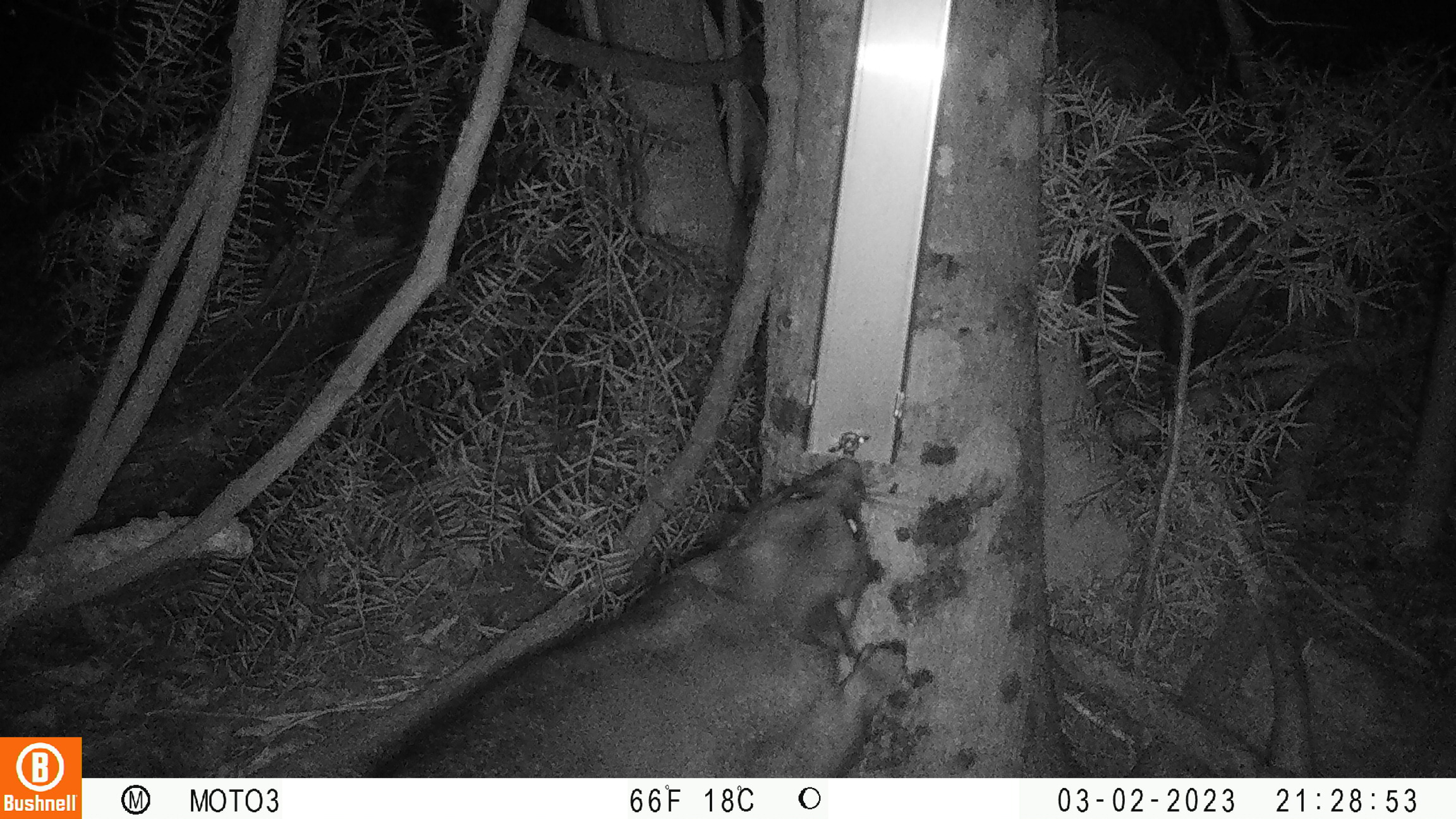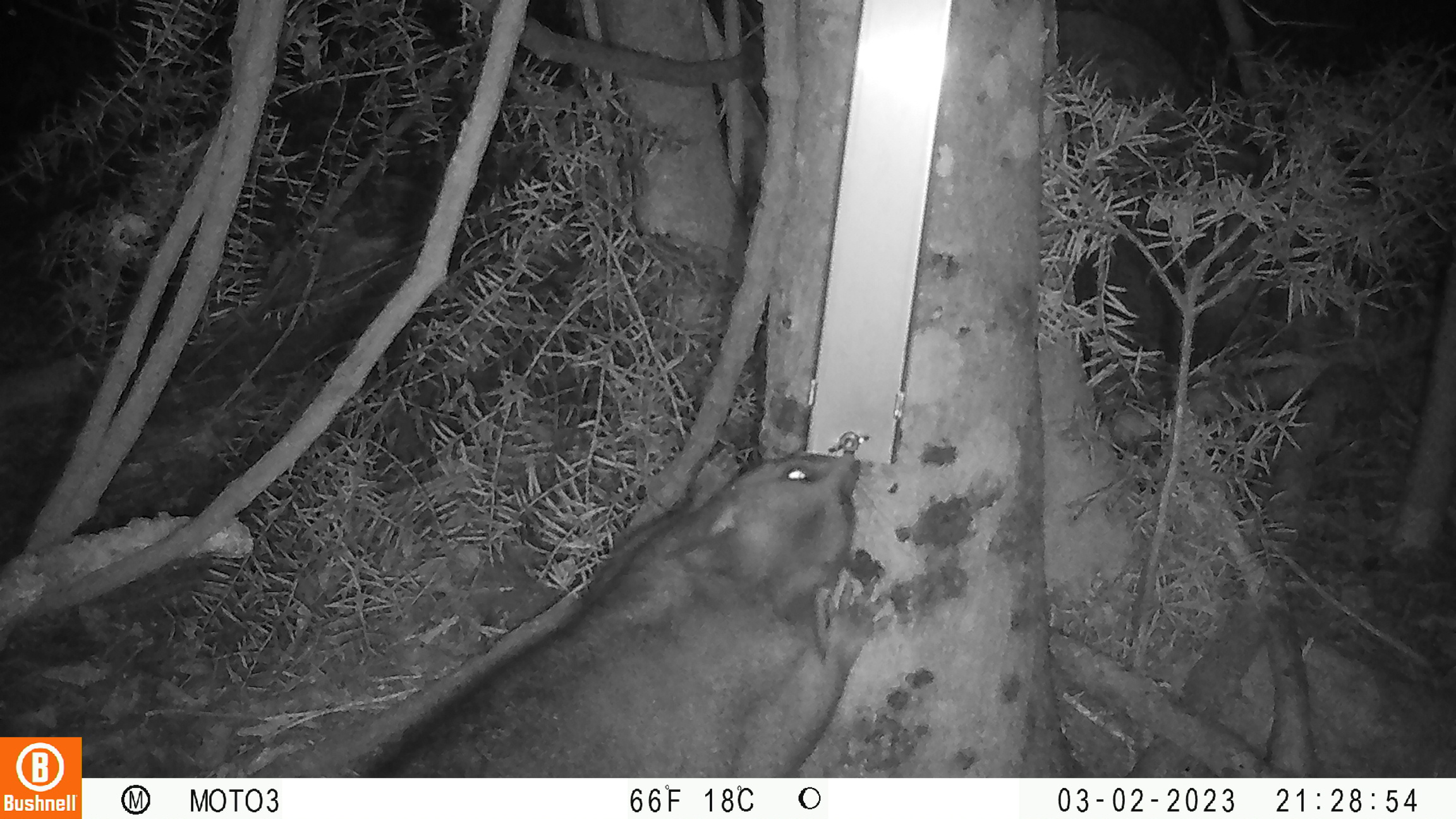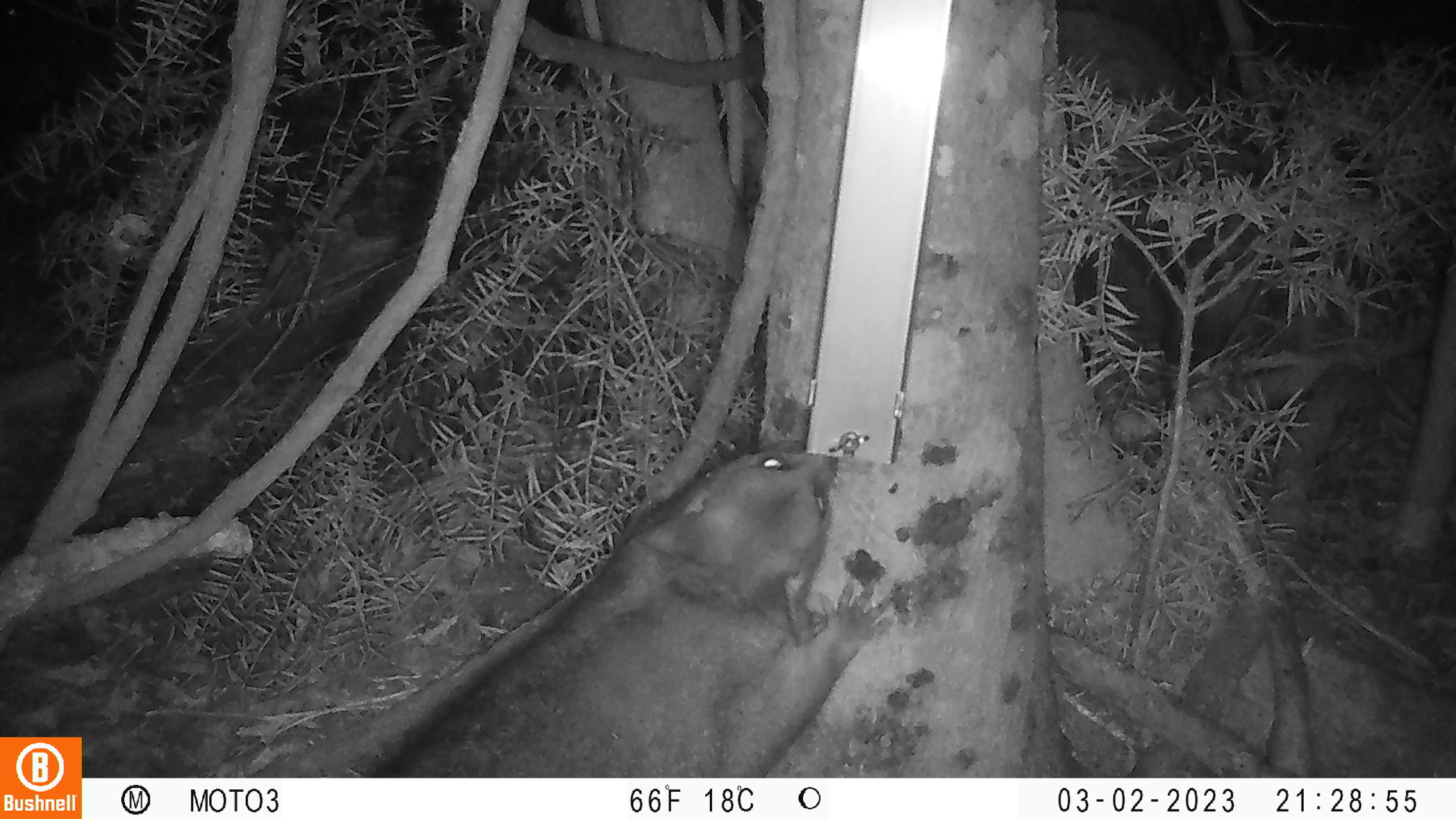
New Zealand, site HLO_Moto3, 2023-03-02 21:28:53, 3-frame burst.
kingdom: Animalia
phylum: Chordata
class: Mammalia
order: Diprotodontia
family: Phalangeridae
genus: Trichosurus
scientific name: Trichosurus vulpecula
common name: common brushtail possum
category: possum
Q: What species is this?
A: Possum (common brushtail possum) (Trichosurus vulpecula).